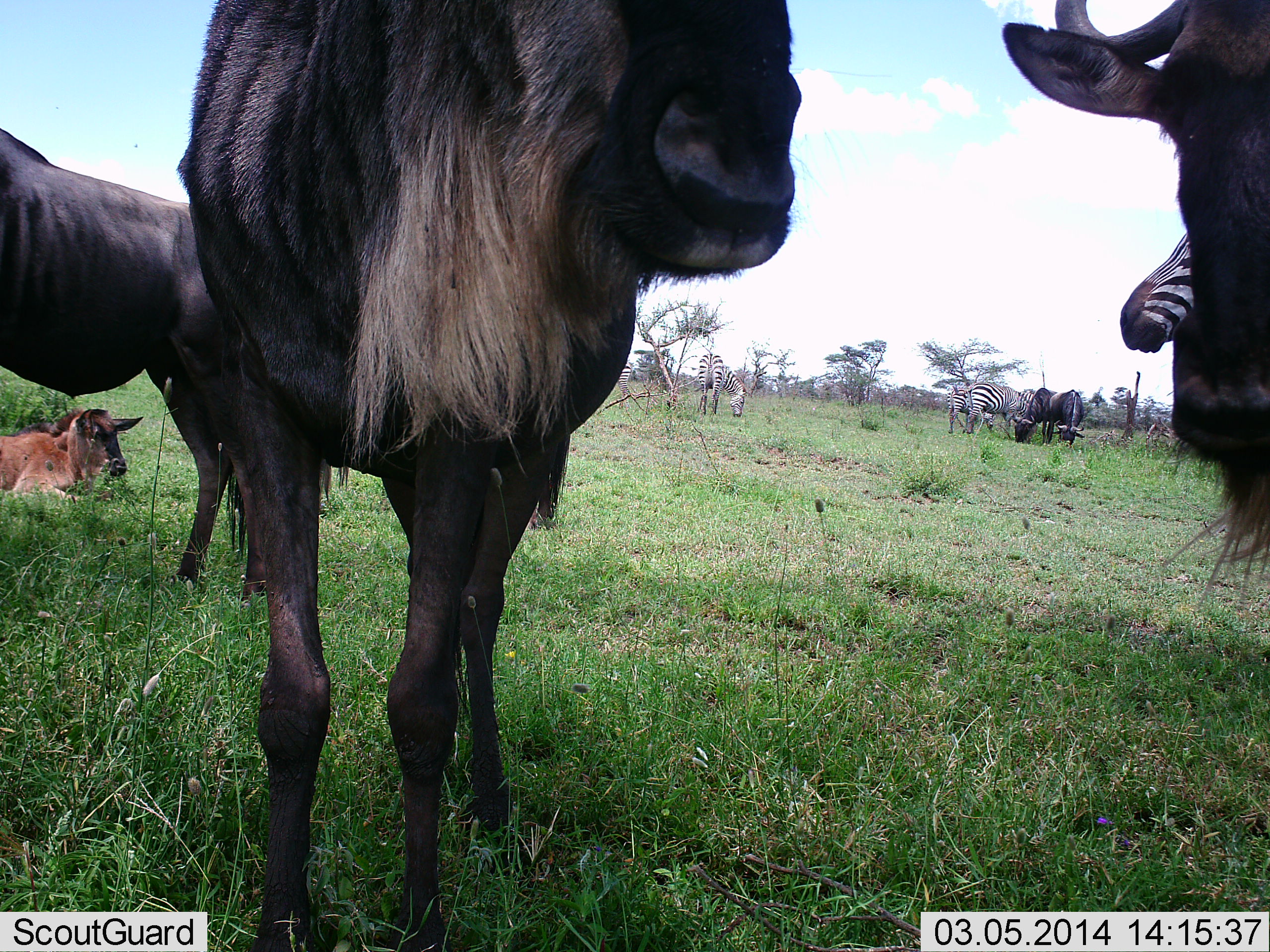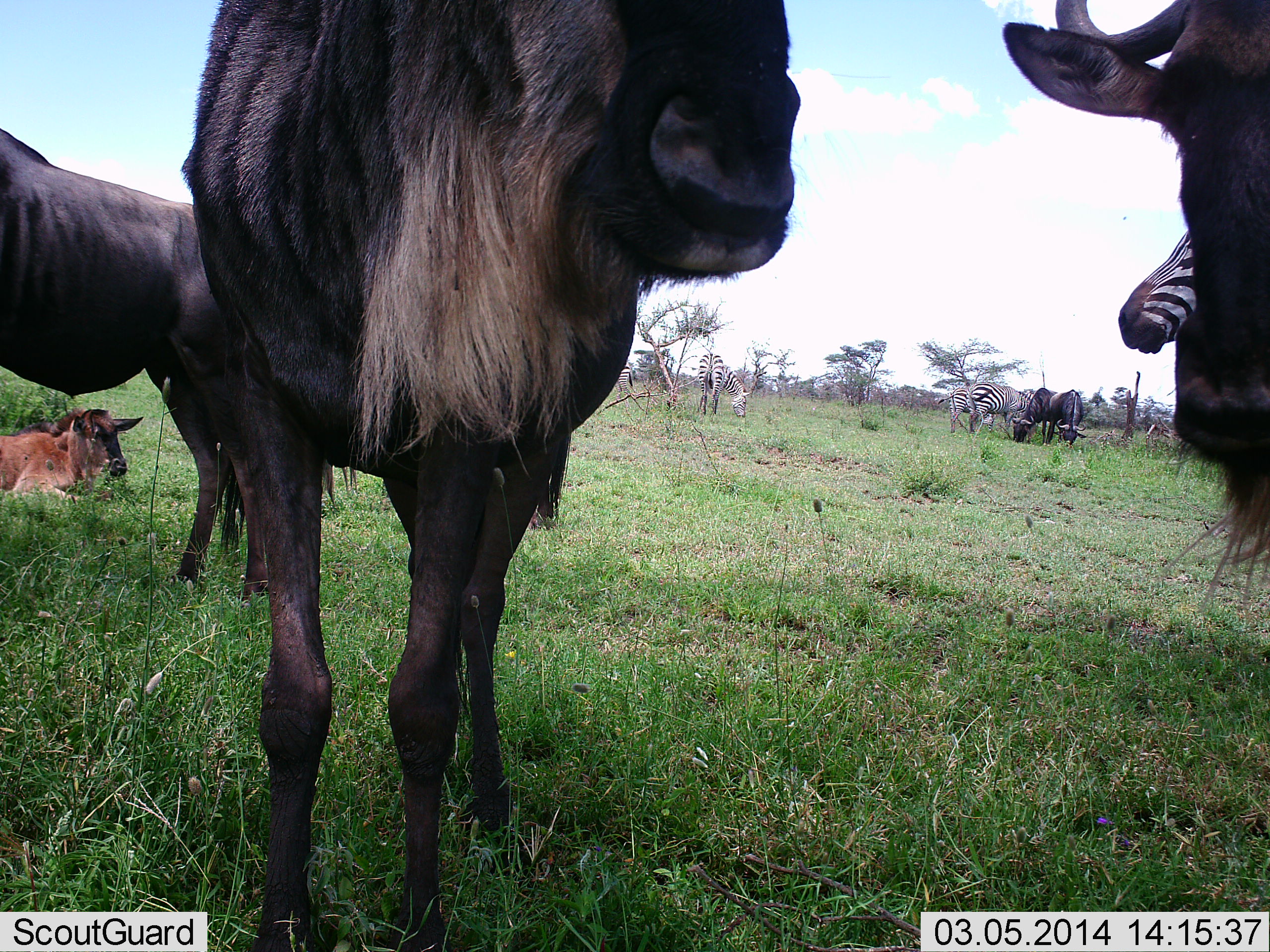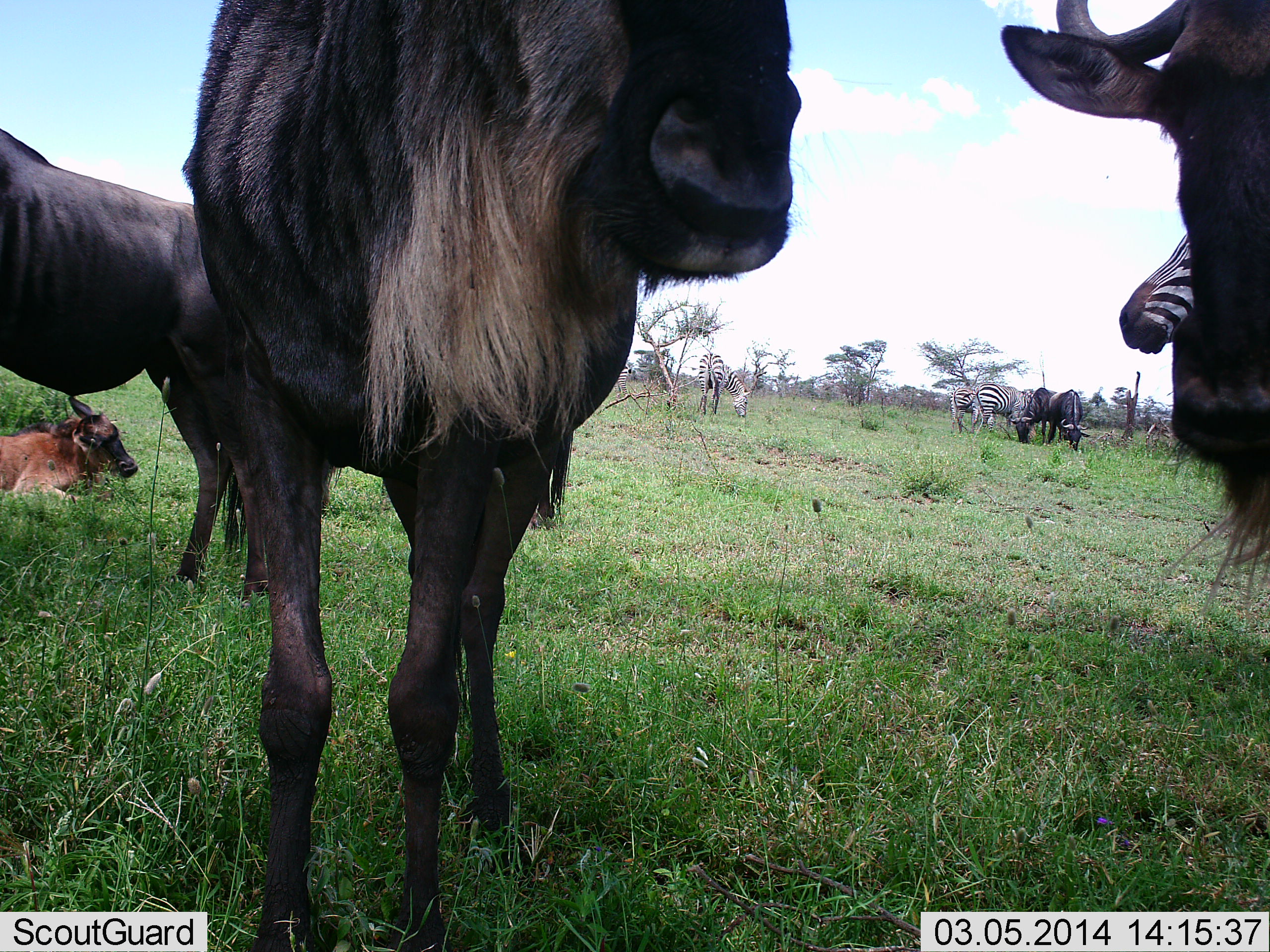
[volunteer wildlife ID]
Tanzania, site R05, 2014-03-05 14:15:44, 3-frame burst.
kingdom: Animalia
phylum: Chordata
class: Mammalia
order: Artiodactyla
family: Bovidae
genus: Connochaetes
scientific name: Connochaetes taurinus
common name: blue wildebeest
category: wildebeest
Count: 6.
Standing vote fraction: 91%.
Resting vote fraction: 55%.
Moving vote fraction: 9%.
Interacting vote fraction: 0%.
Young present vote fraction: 64%.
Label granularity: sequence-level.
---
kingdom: Animalia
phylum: Chordata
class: Mammalia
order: Perissodactyla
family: Equidae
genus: Equus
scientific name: Equus quagga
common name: plains zebra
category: zebra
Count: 4.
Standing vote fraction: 64%.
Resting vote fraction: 9%.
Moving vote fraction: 9%.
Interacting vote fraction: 18%.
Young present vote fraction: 9%.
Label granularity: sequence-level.